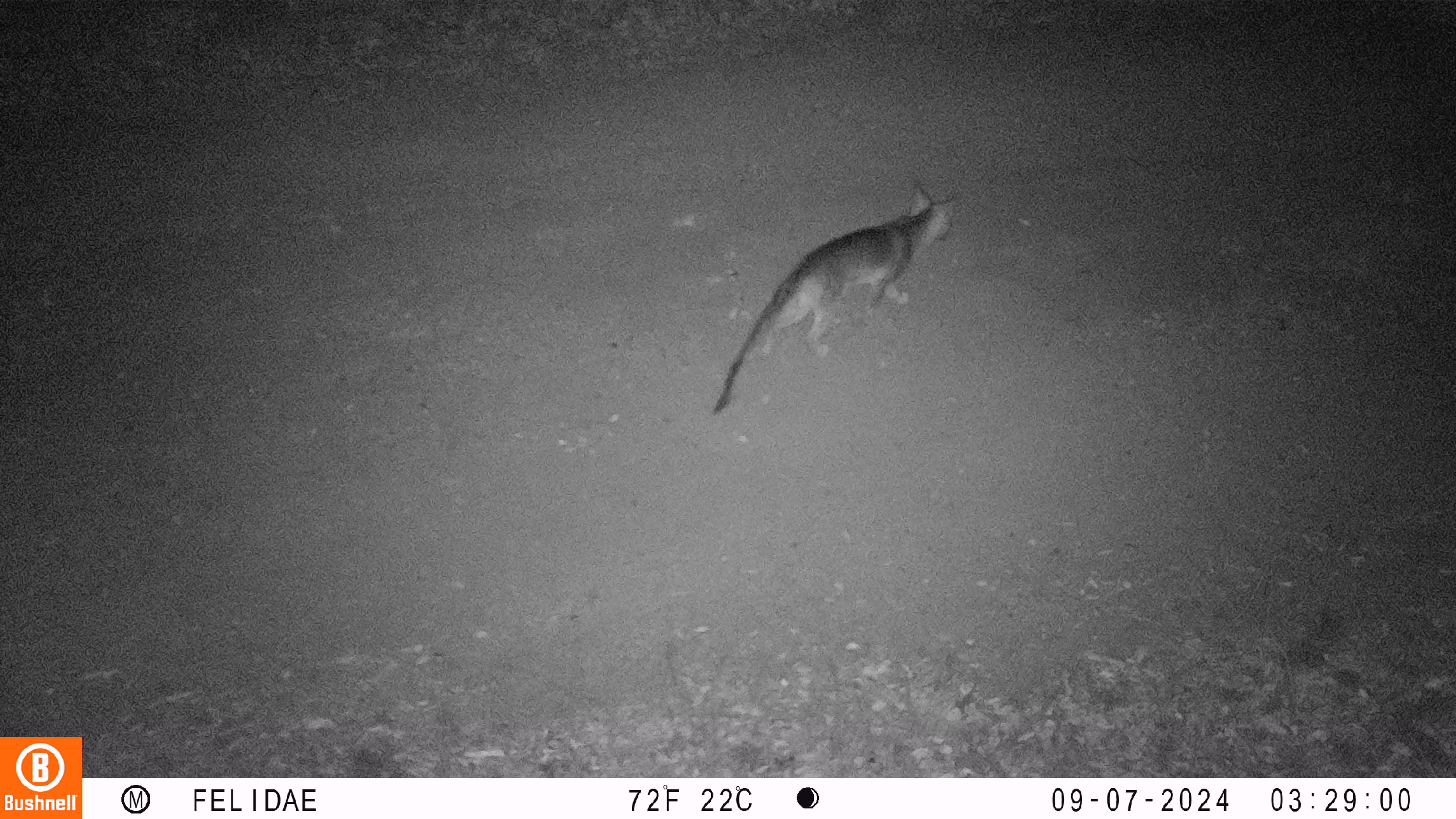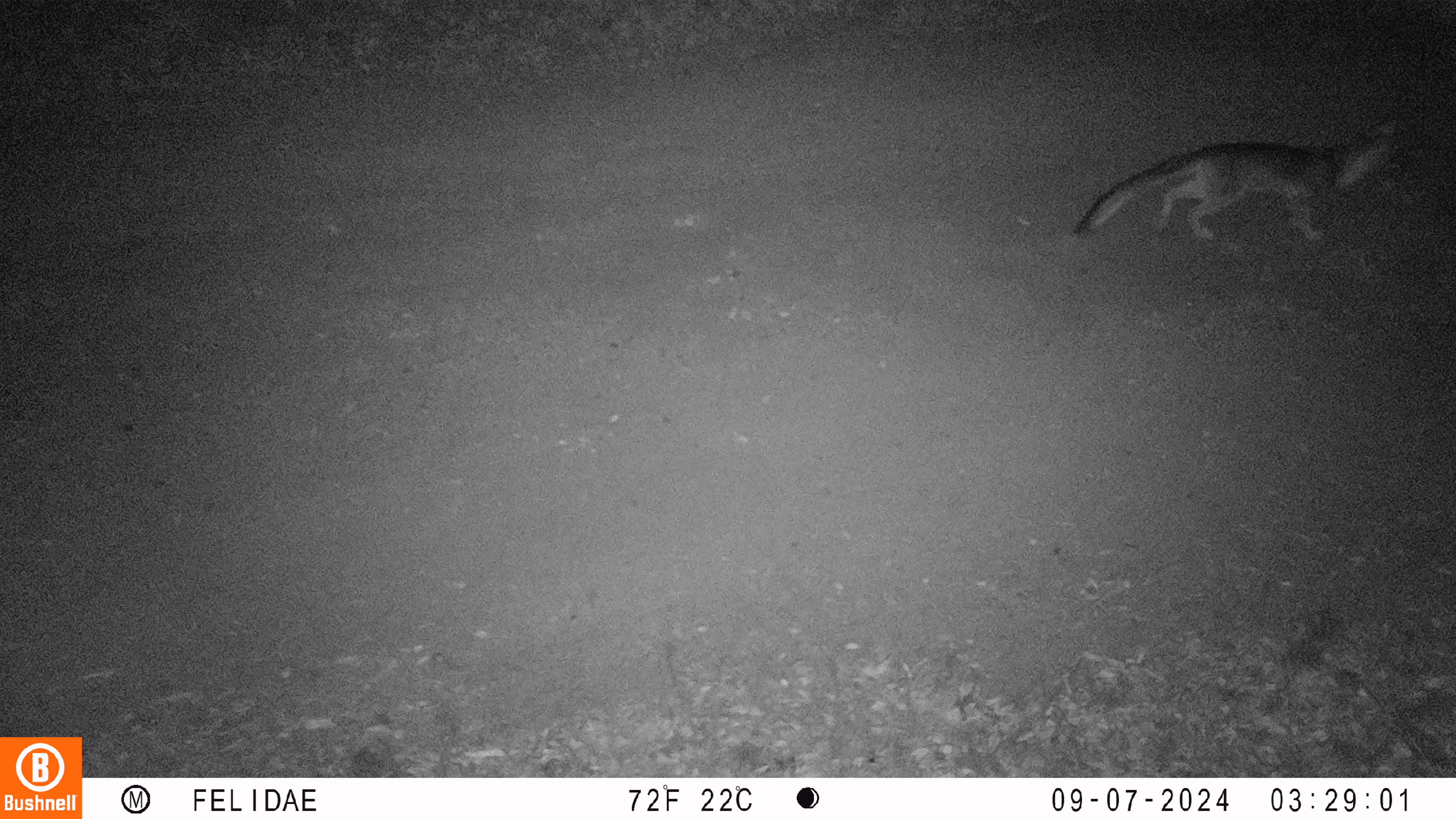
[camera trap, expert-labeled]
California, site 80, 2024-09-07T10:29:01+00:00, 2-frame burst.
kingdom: Animalia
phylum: Chordata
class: Mammalia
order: Carnivora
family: Canidae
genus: Urocyon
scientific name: Urocyon cinereoargenteus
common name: gray fox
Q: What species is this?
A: Gray fox (Urocyon cinereoargenteus).